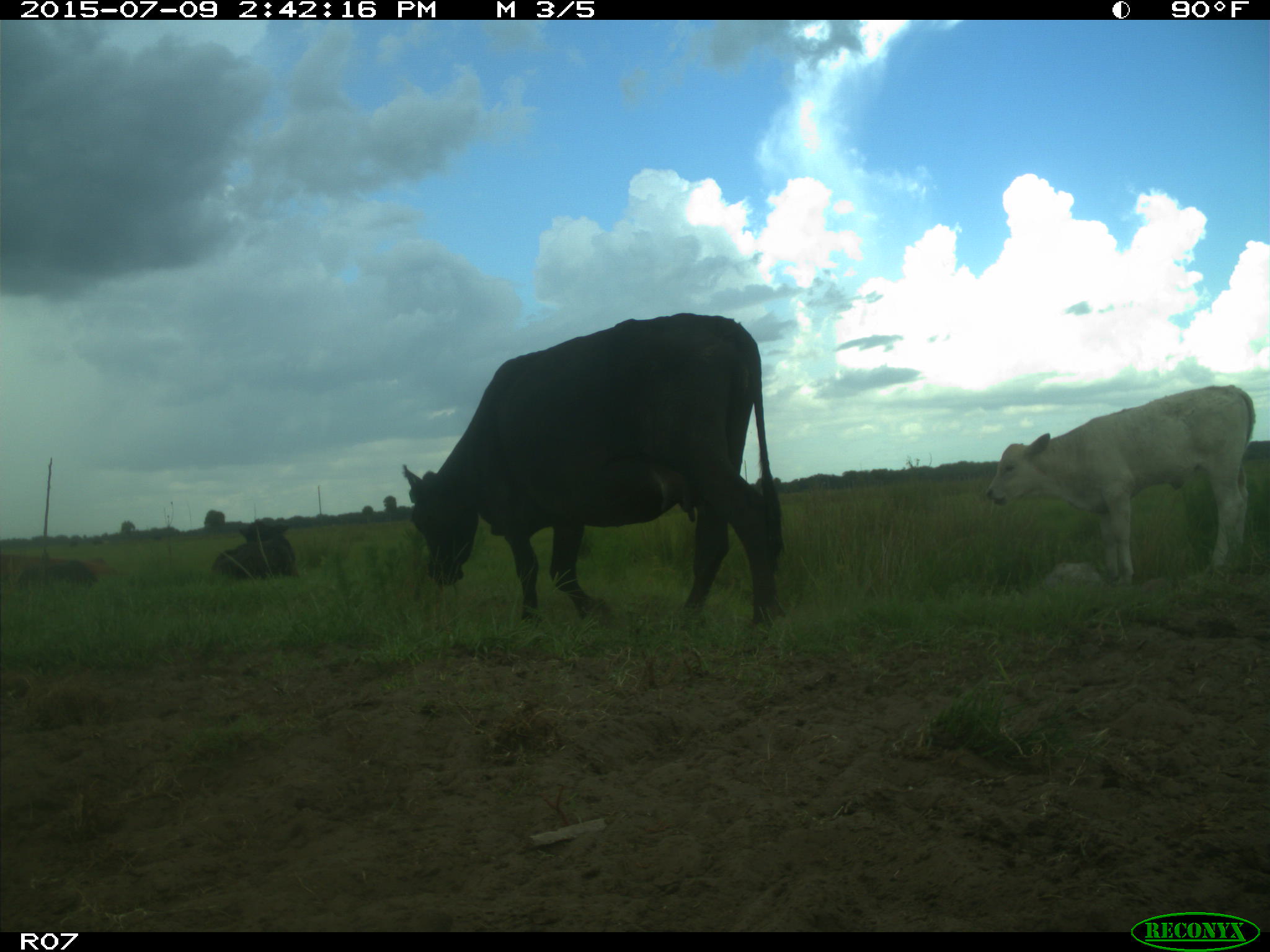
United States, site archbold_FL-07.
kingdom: Animalia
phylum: Chordata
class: Mammalia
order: Artiodactyla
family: Bovidae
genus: Bos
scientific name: Bos taurus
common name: domestic cow